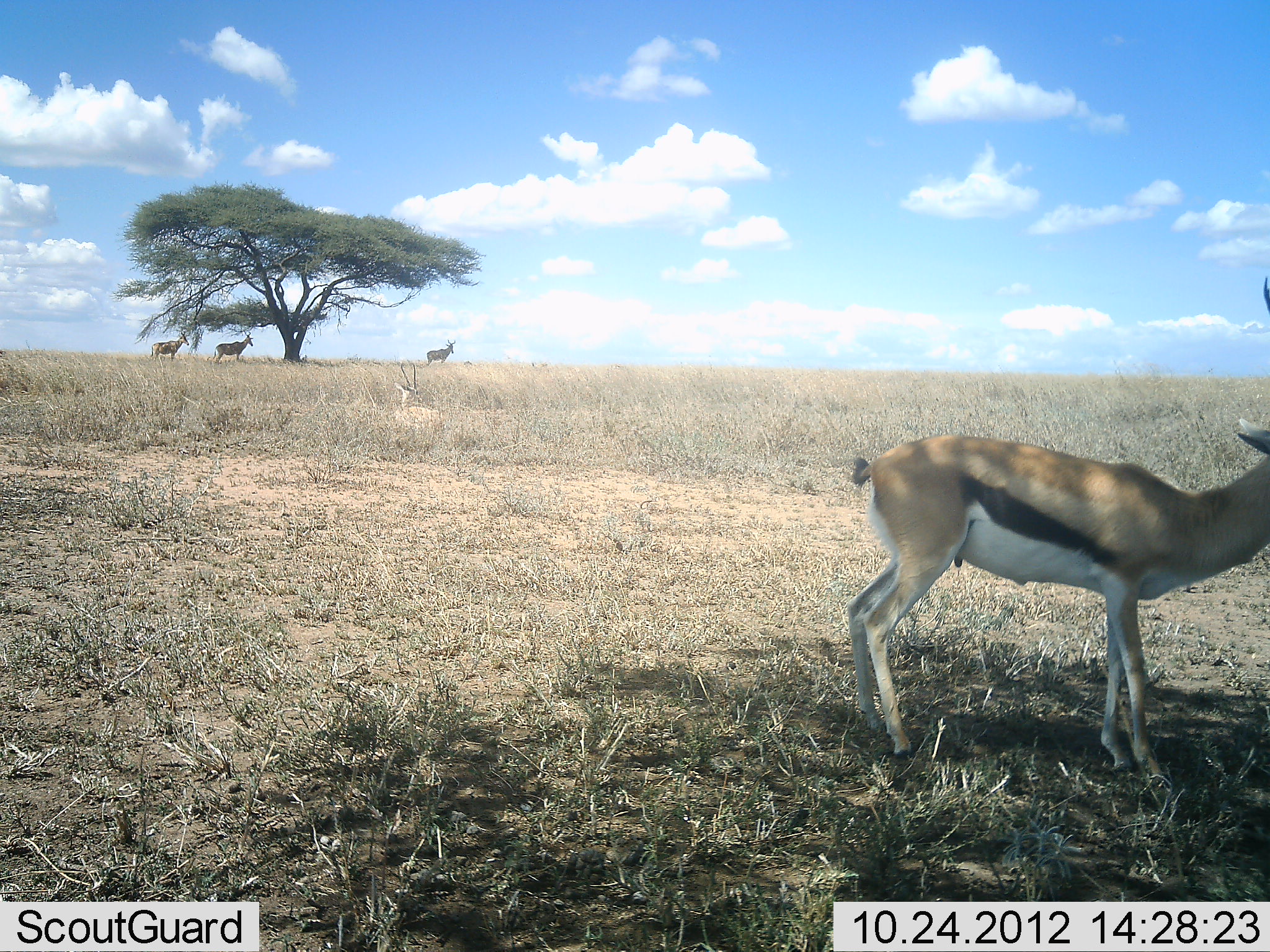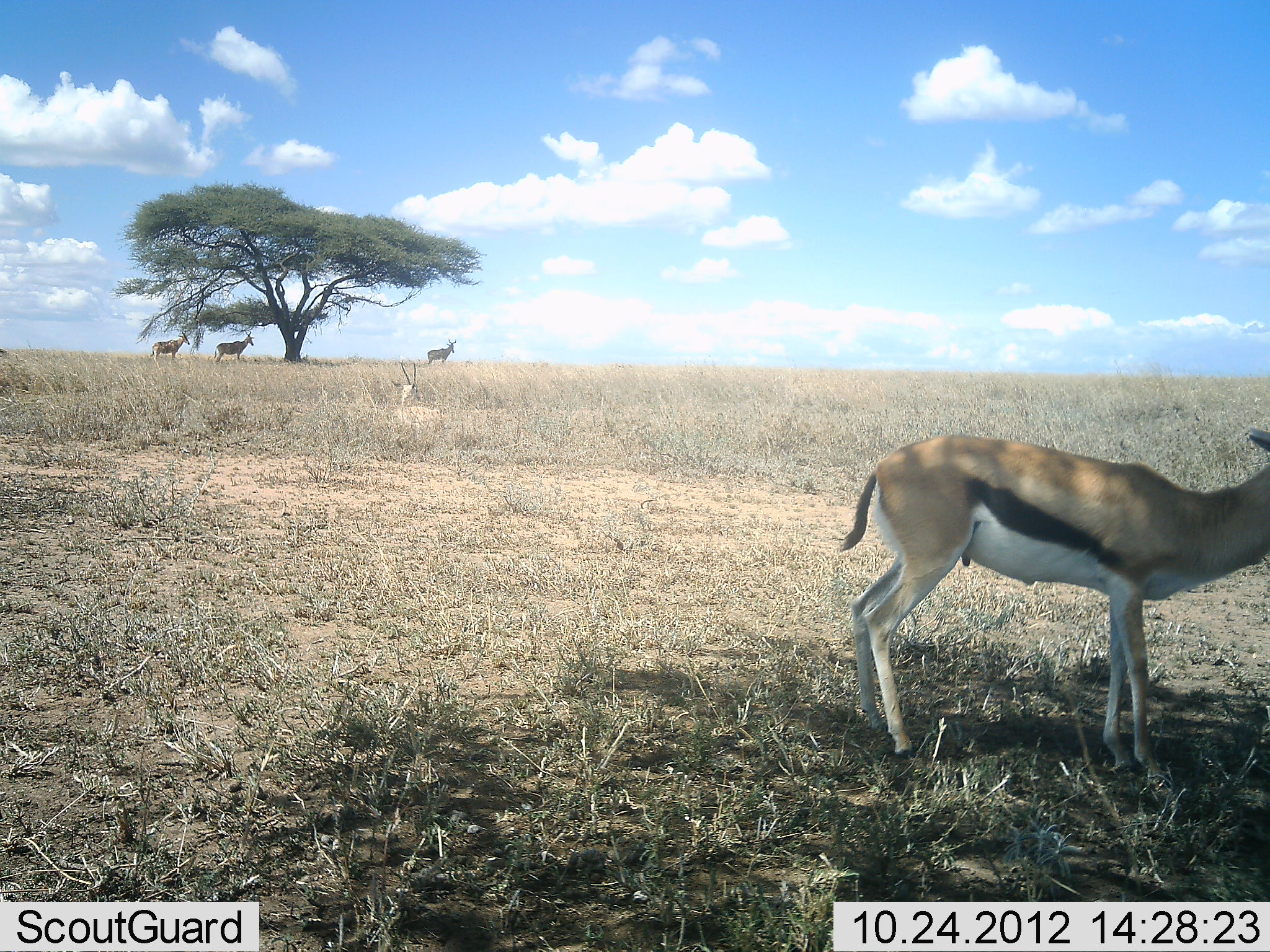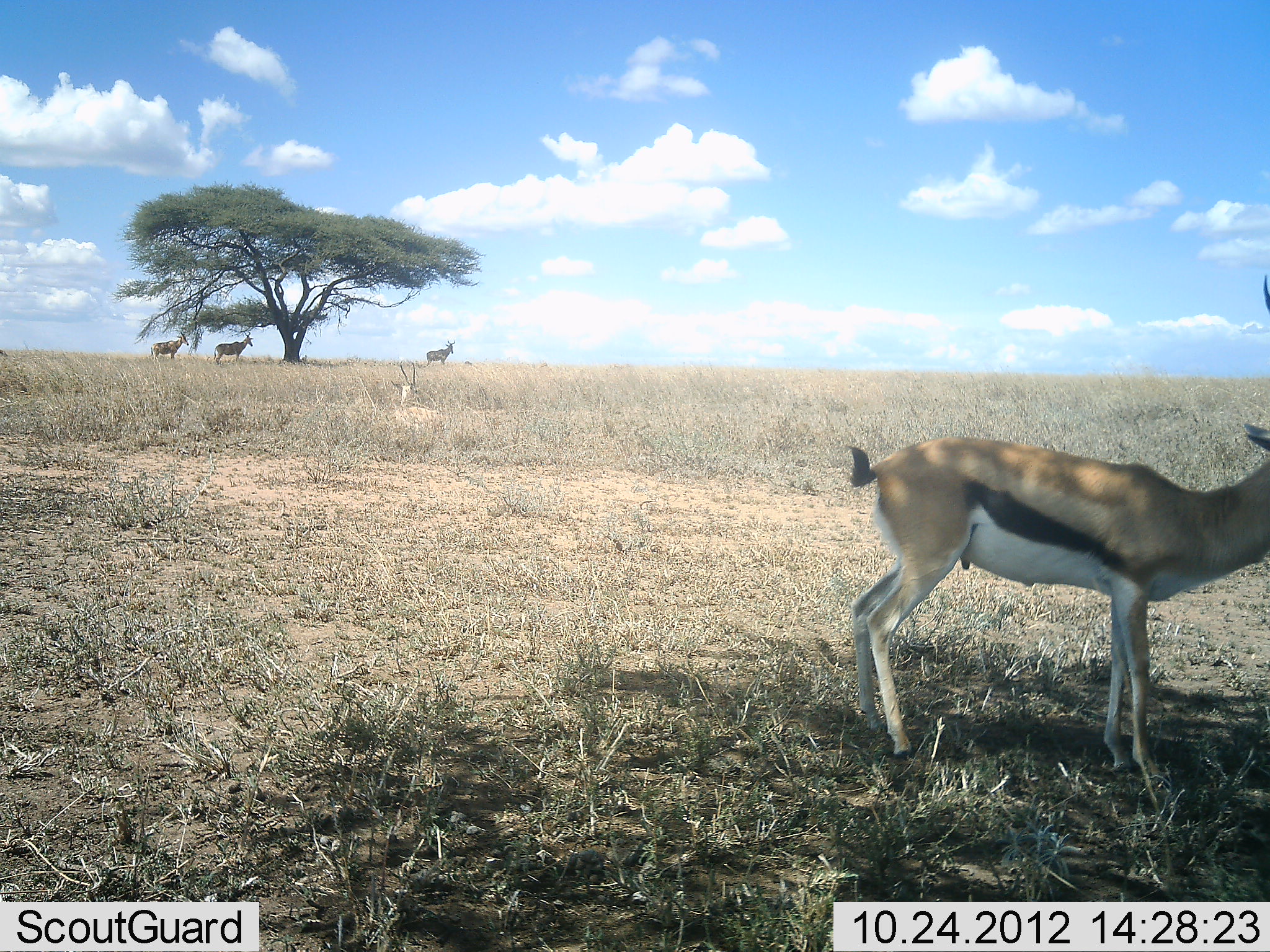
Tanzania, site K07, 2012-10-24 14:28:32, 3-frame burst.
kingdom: Animalia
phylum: Chordata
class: Mammalia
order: Artiodactyla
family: Bovidae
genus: Eudorcas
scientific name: Eudorcas thomsonii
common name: thomson's gazelle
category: gazellethomsons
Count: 2.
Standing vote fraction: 94%.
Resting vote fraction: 31%.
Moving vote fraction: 6%.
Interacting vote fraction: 6%.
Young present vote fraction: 0%.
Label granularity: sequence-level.